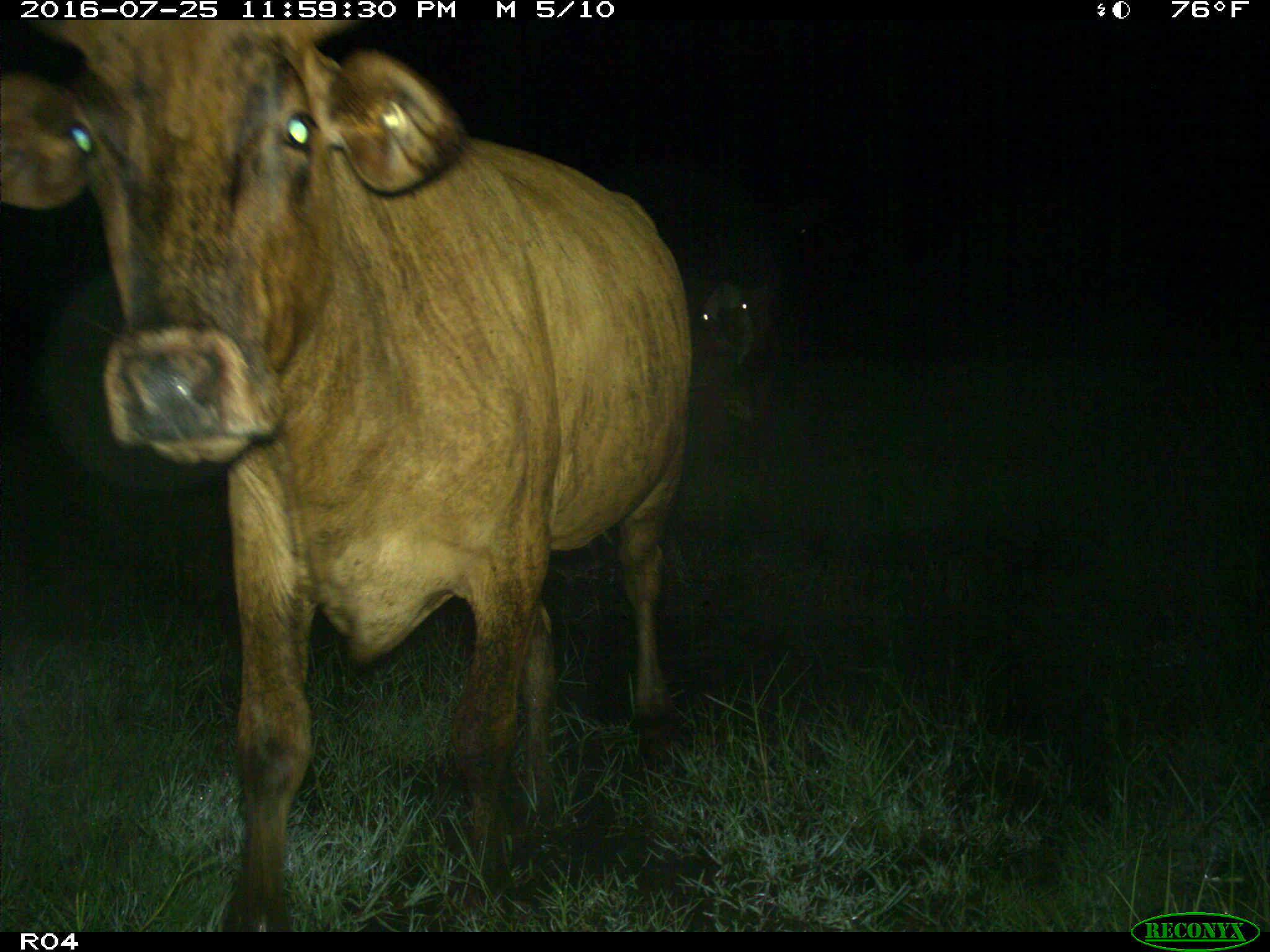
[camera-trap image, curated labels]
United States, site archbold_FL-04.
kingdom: Animalia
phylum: Chordata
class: Mammalia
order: Artiodactyla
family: Bovidae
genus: Bos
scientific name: Bos taurus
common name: domestic cow